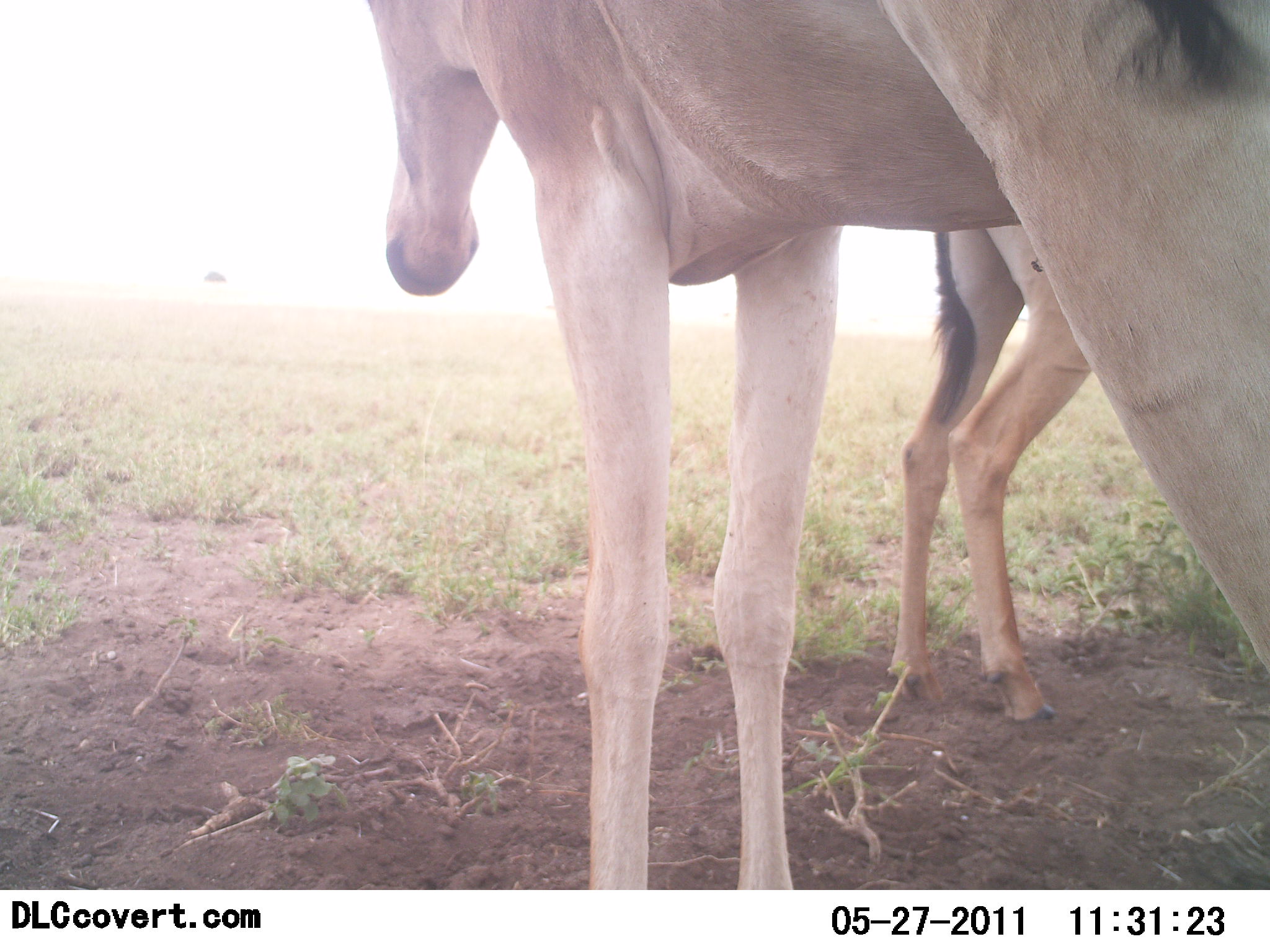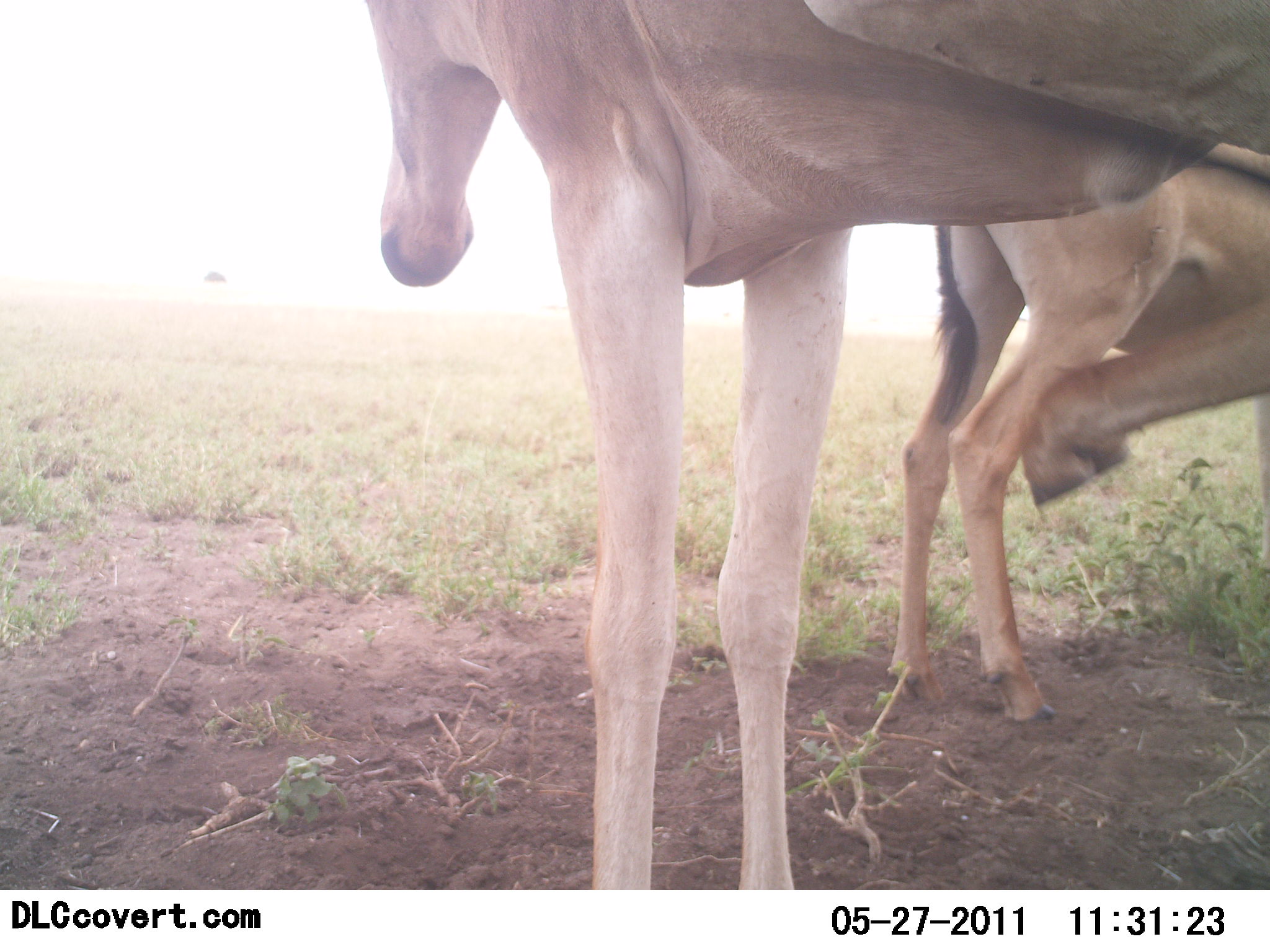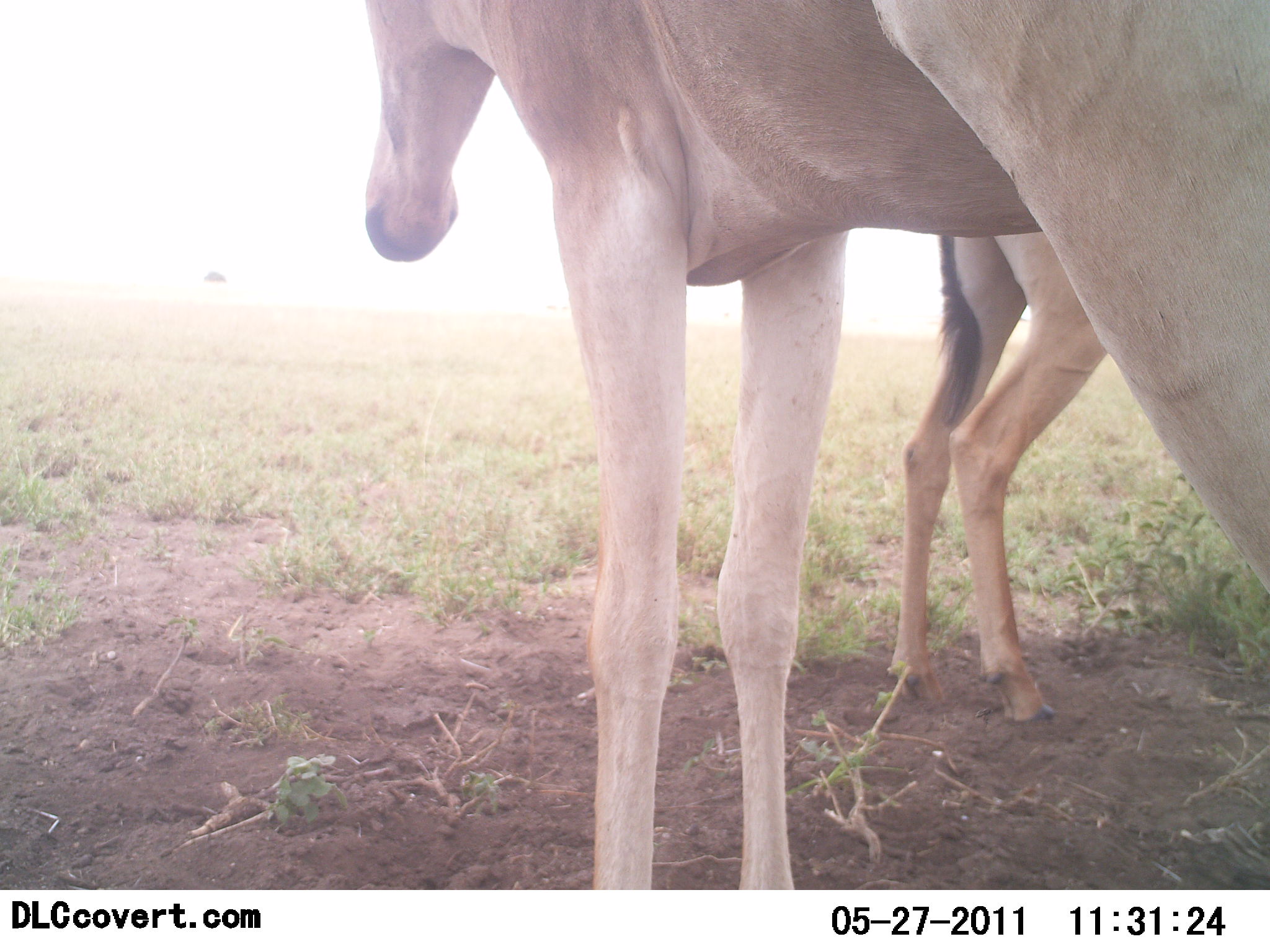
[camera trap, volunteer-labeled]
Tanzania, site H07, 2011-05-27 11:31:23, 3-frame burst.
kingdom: Animalia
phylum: Chordata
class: Mammalia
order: Artiodactyla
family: Bovidae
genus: Alcelaphus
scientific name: Alcelaphus buselaphus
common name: hartebeest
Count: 2.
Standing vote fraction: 100%.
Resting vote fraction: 0%.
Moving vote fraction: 0%.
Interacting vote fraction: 0%.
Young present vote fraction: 0%.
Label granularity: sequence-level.